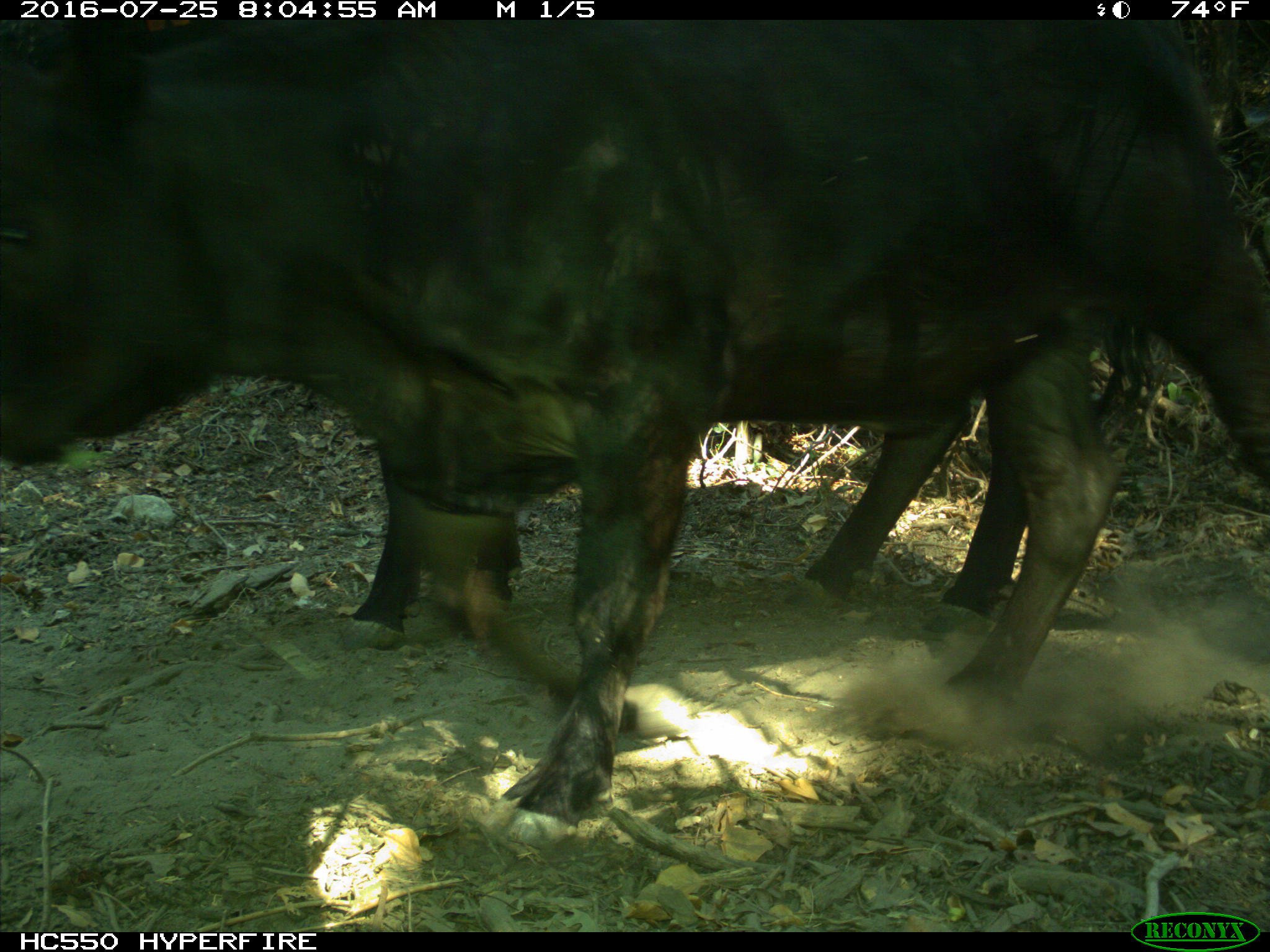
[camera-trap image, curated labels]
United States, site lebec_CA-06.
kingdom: Animalia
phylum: Chordata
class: Mammalia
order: Artiodactyla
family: Bovidae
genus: Bos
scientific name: Bos taurus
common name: domestic cow